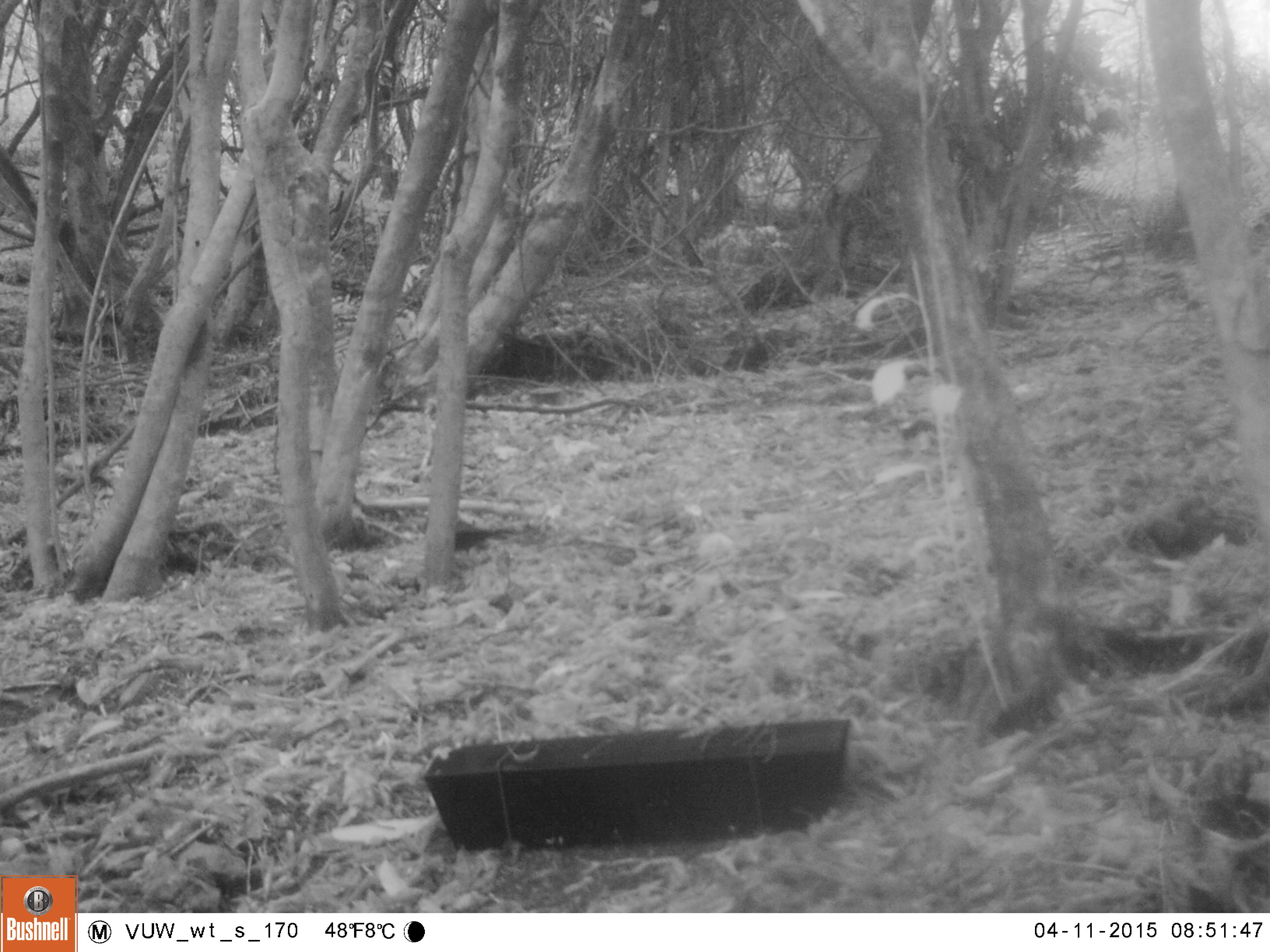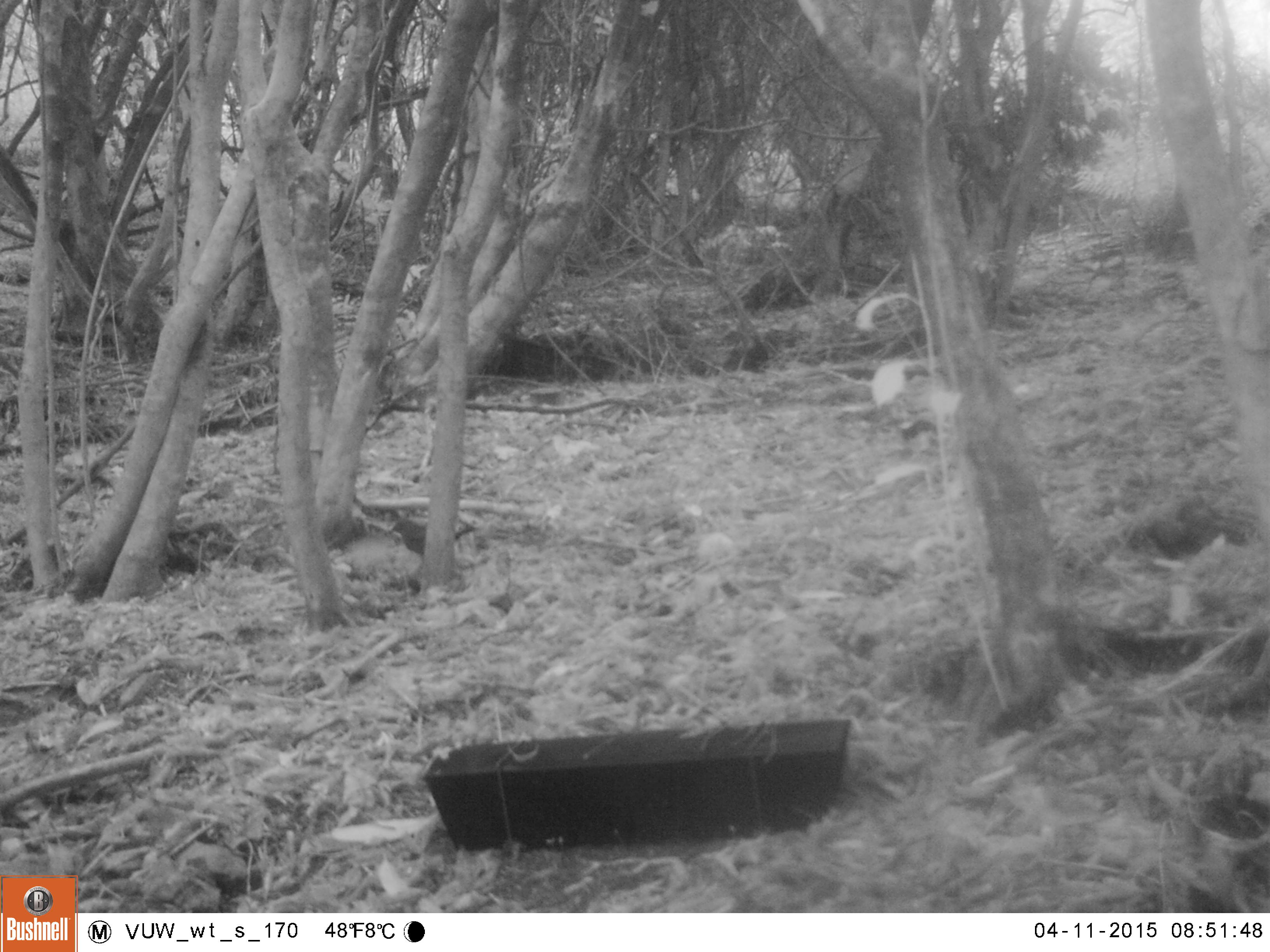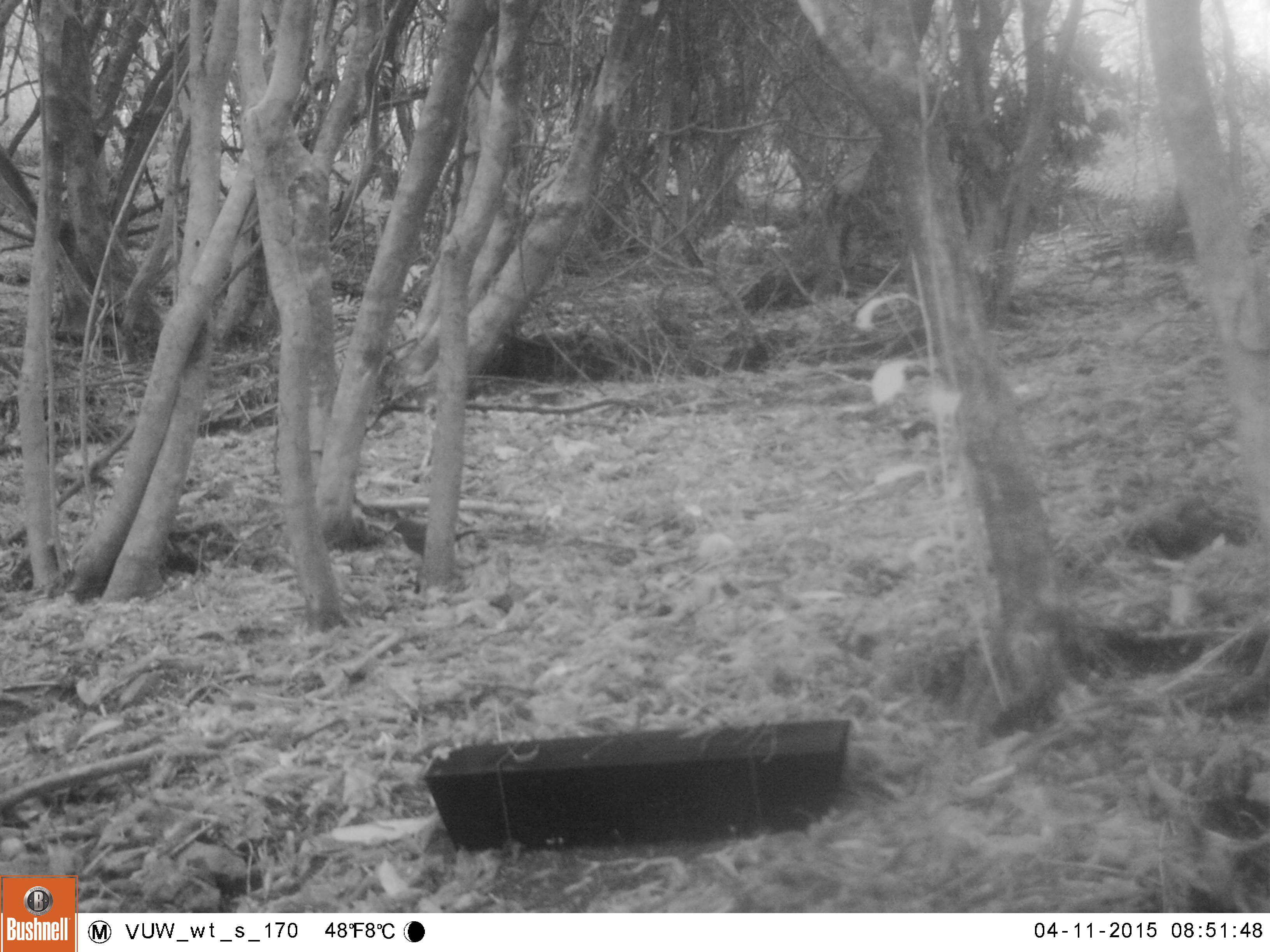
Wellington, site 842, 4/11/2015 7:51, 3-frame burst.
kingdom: Animalia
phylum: Chordata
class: Aves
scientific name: Aves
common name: bird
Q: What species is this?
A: Bird (Aves).